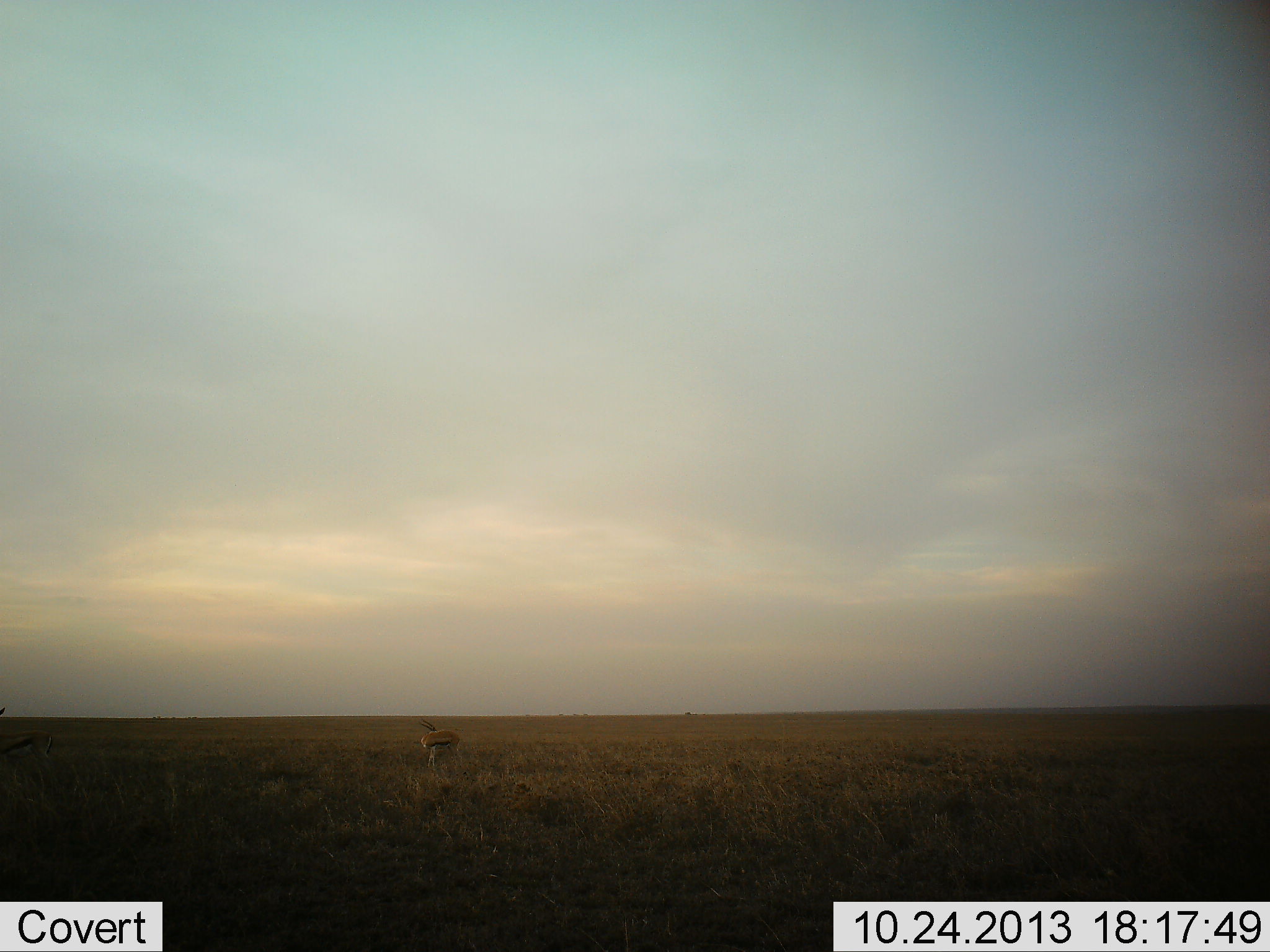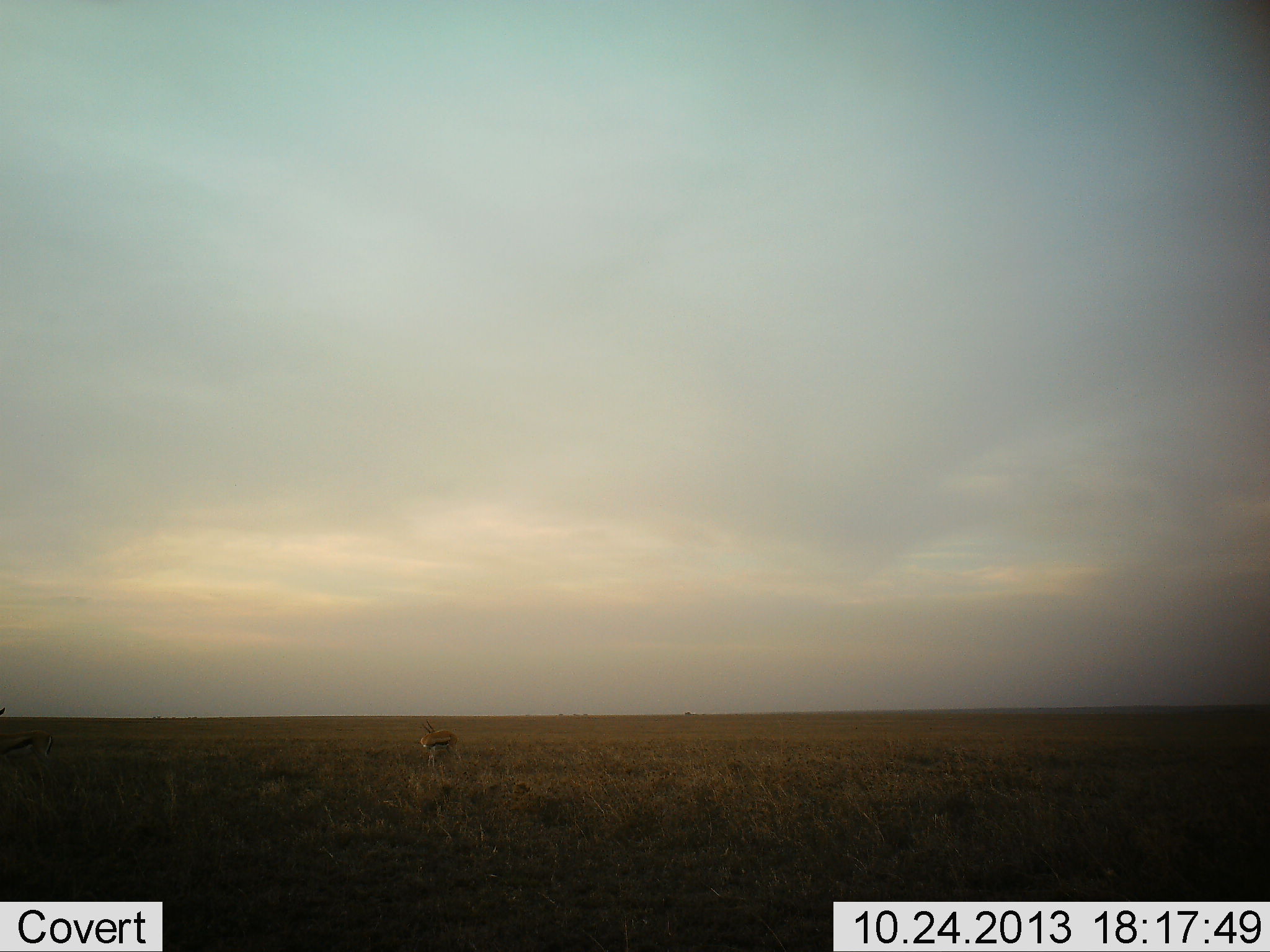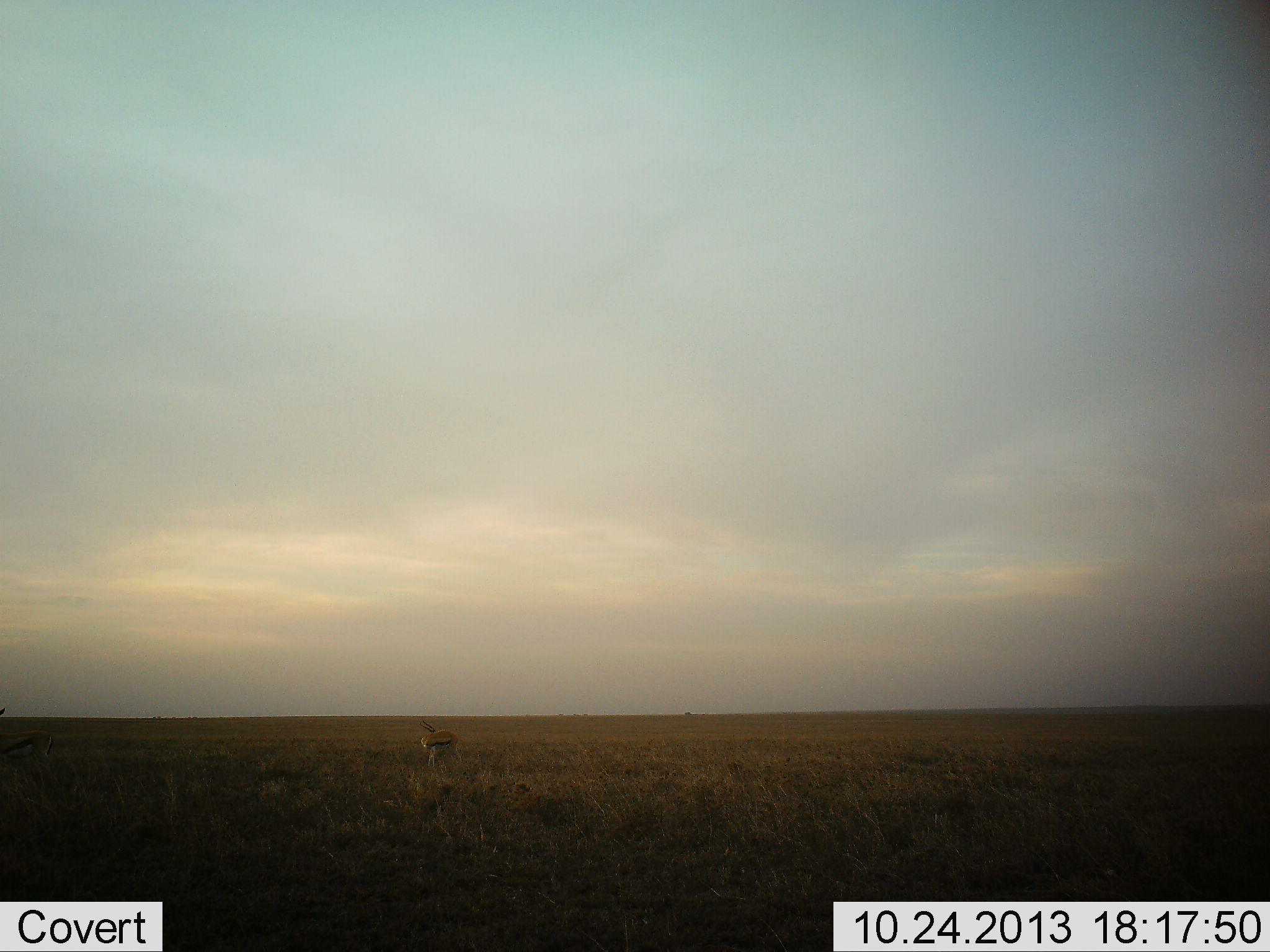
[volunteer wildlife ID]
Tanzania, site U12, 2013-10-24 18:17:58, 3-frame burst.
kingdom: Animalia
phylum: Chordata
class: Mammalia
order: Artiodactyla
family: Bovidae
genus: Eudorcas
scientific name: Eudorcas thomsonii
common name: thomson's gazelle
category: gazellethomsons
Gazellethomsons (thomson's gazelle) (Eudorcas thomsonii), count 1. Behavior (volunteer vote fractions): standing 100%, resting 0%, moving 3%, interacting 0%. Young present (vote fraction): 0%. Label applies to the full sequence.